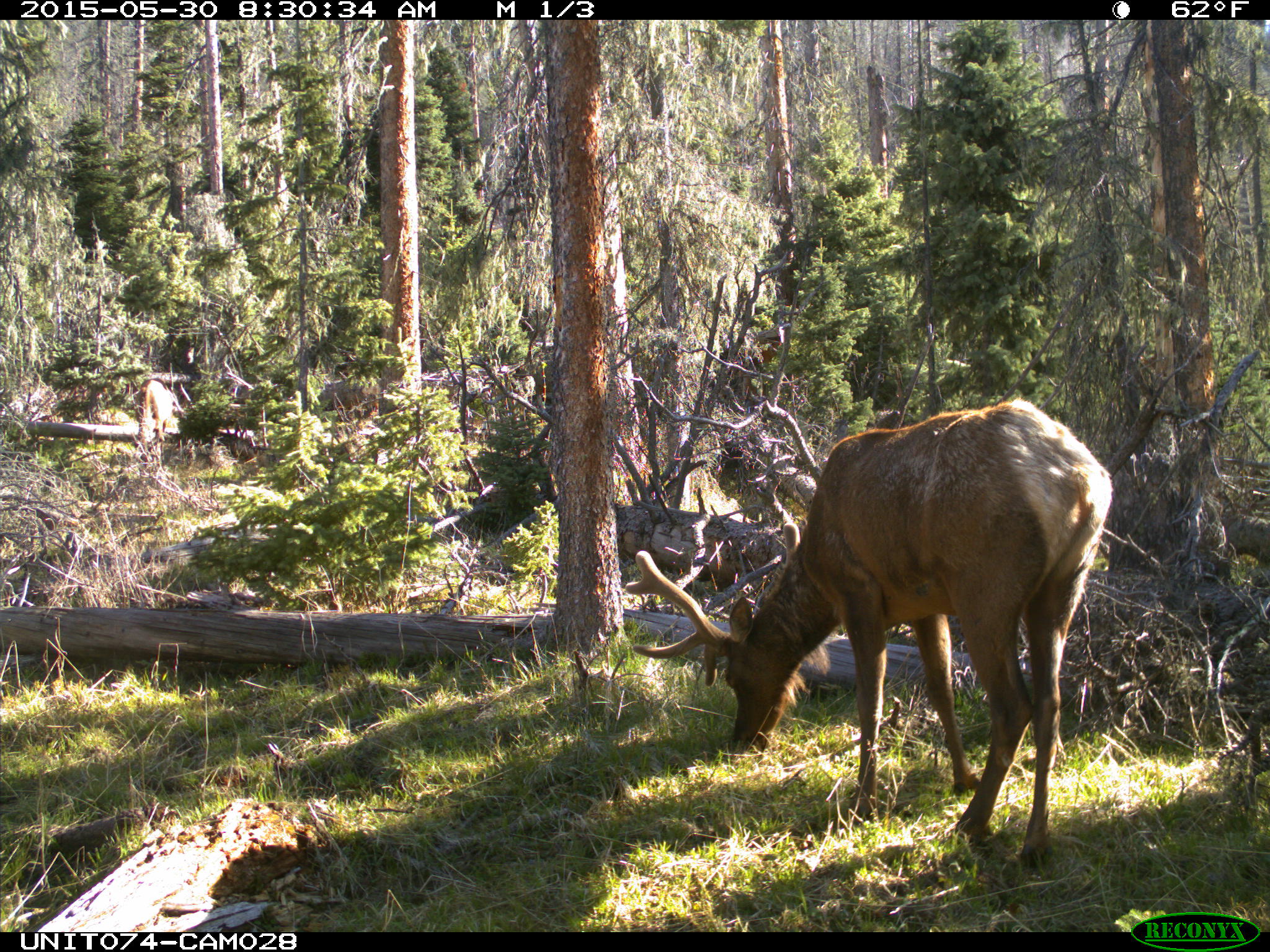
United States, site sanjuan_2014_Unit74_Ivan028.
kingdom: Animalia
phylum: Chordata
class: Mammalia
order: Artiodactyla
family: Cervidae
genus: Cervus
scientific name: Cervus elaphus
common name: red deer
Cervus elaphus (red deer).